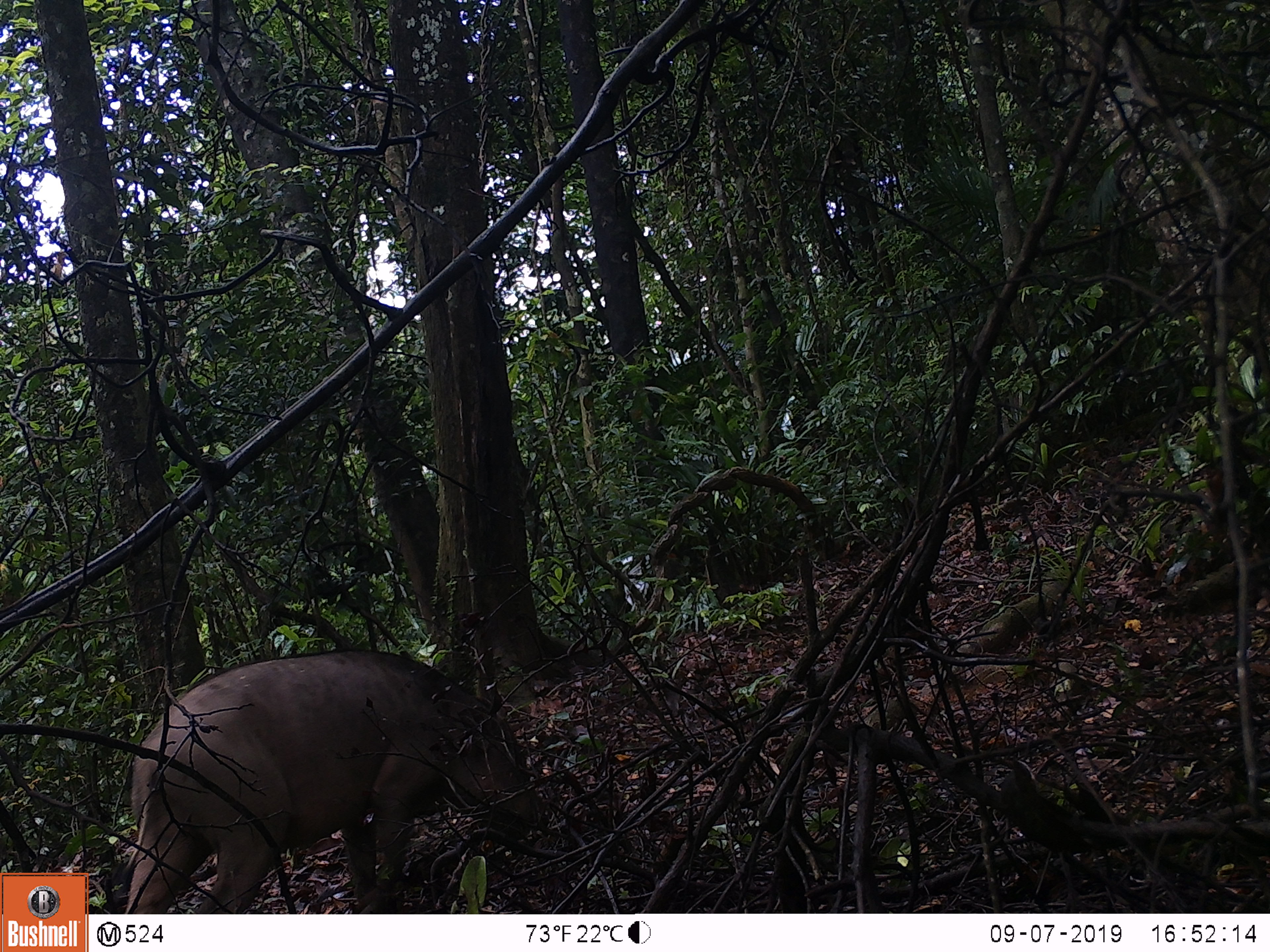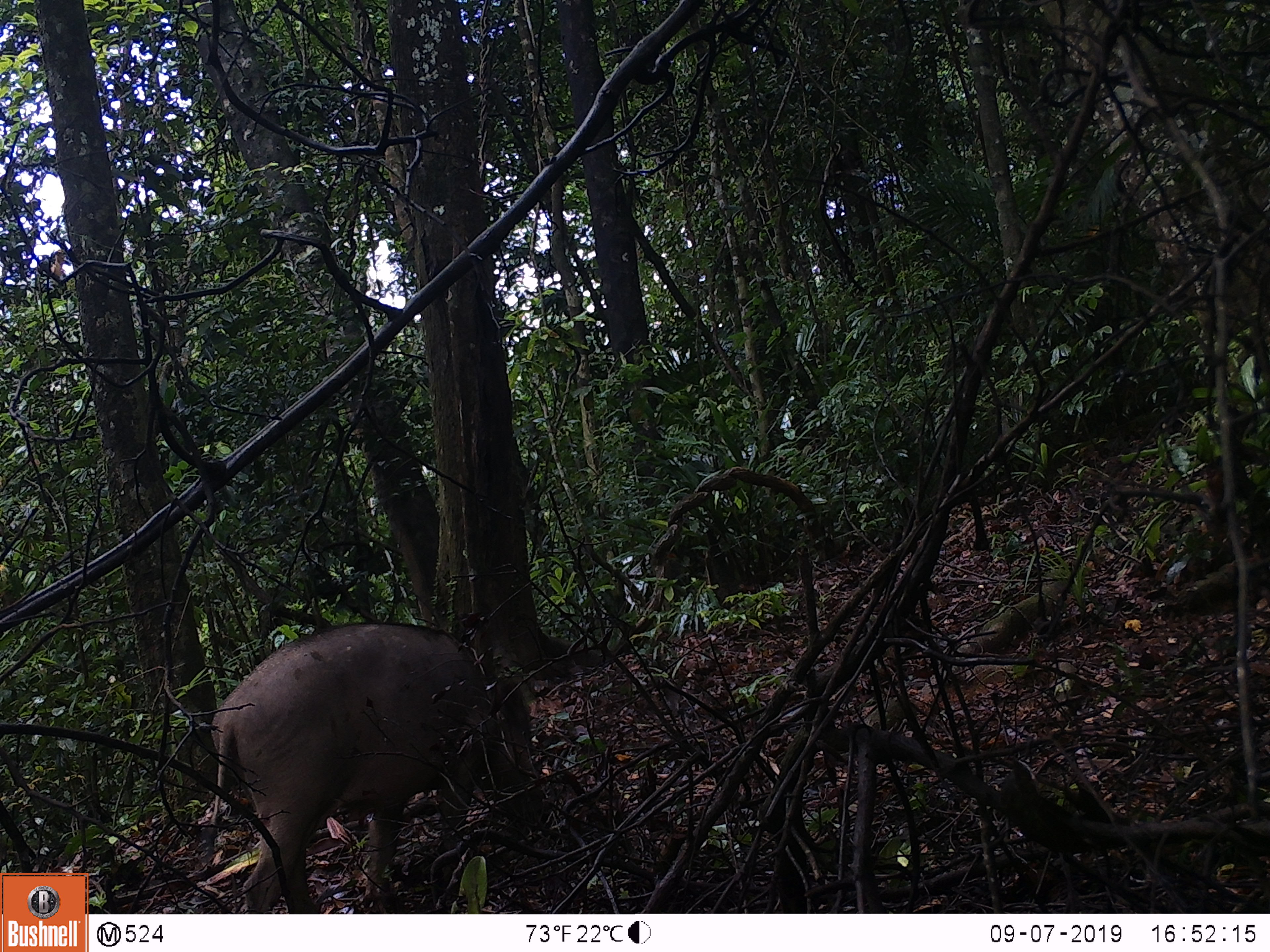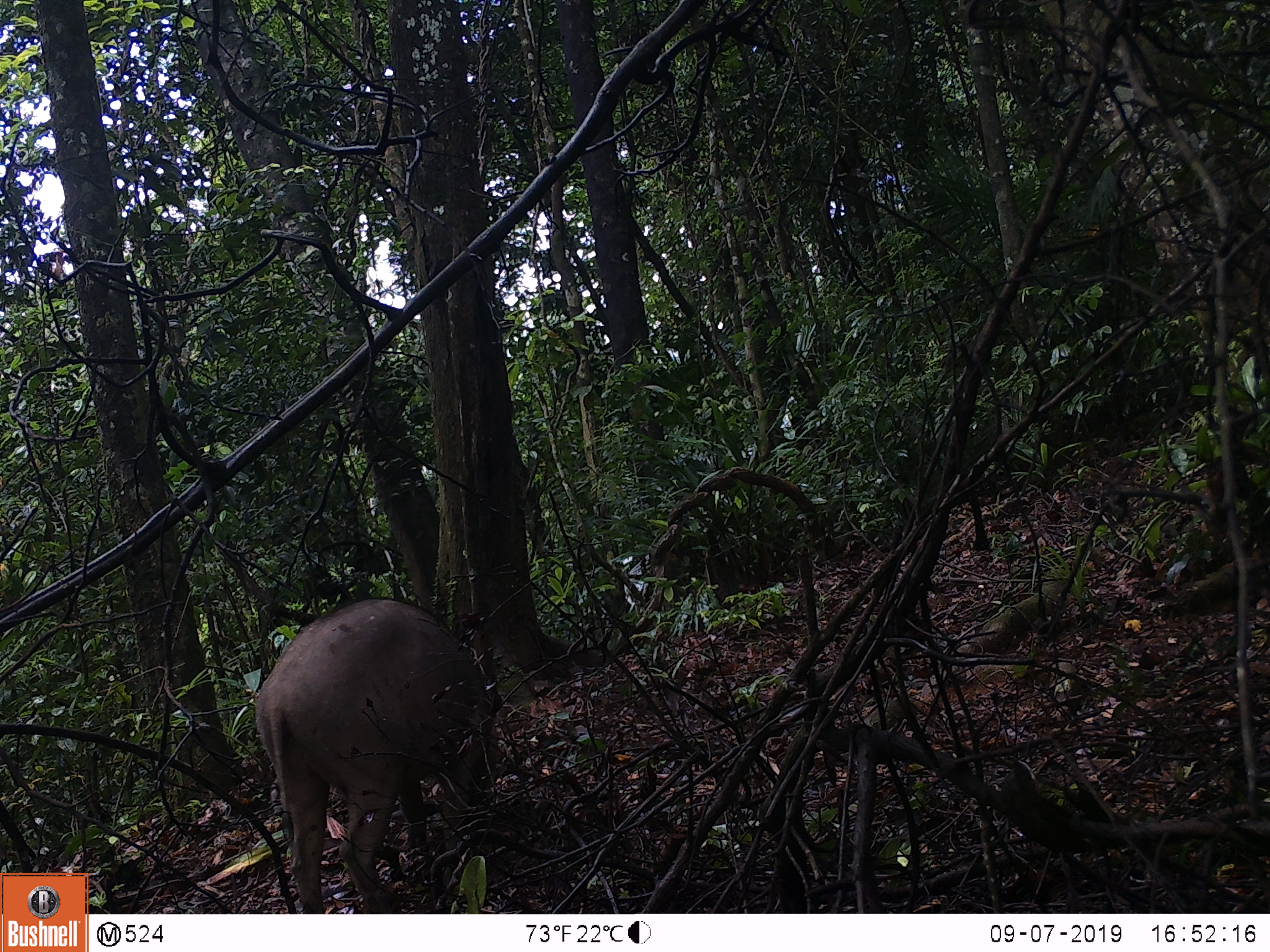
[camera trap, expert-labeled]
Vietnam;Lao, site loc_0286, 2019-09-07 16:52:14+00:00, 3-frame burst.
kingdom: Animalia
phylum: Chordata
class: Mammalia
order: Artiodactyla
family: Suidae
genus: Sus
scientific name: Sus scrofa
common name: eurasian wild pig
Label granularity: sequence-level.